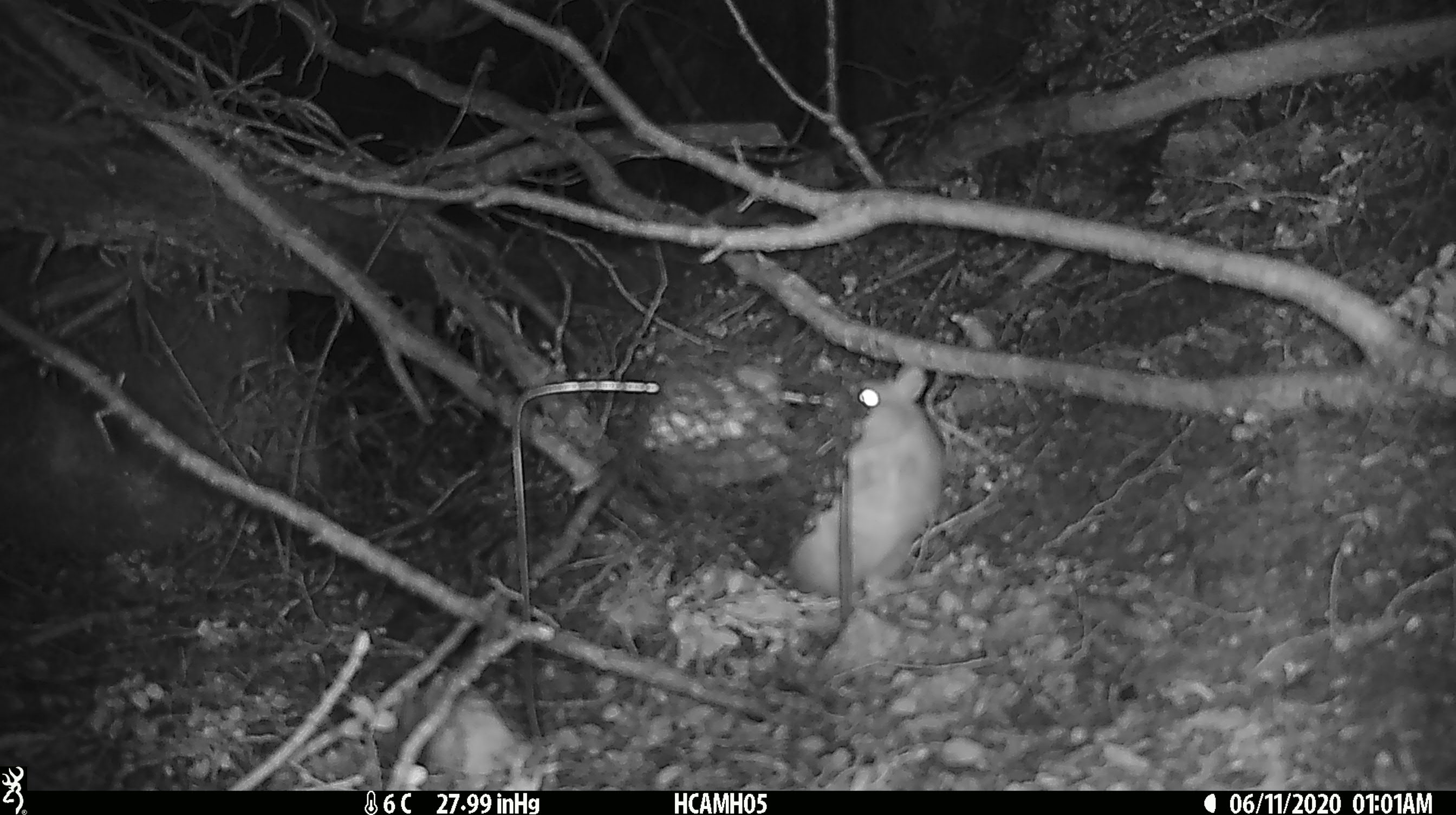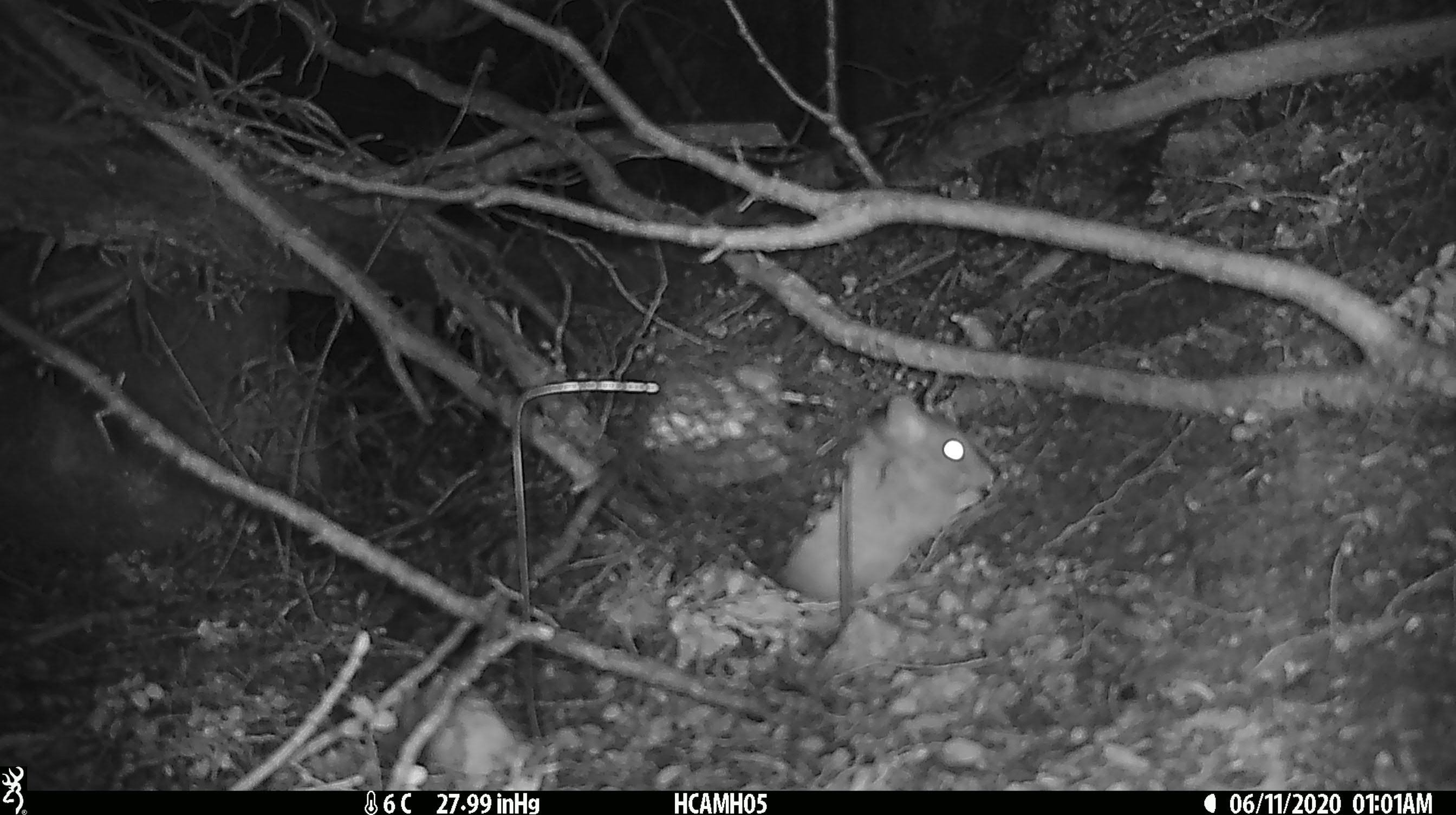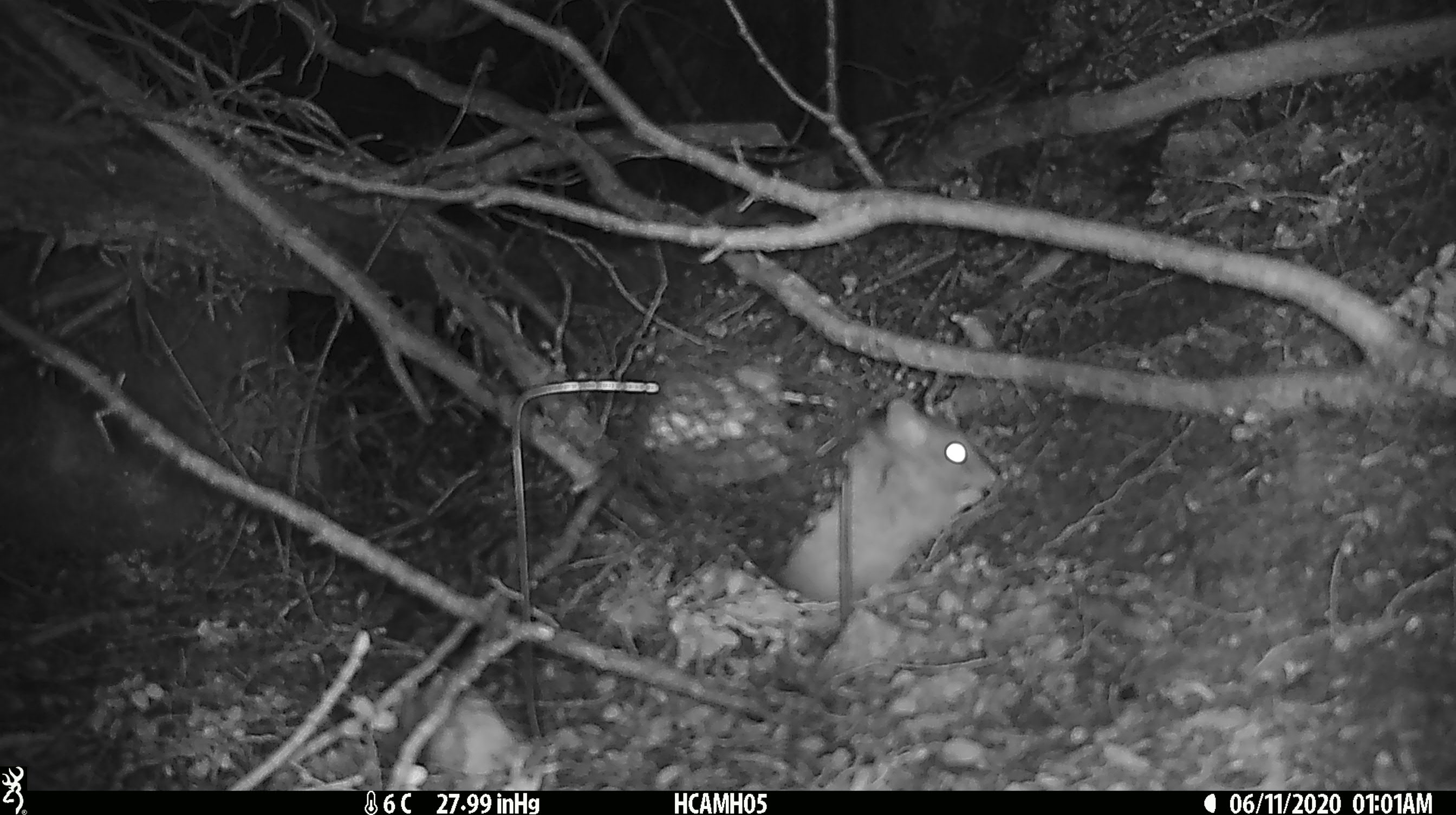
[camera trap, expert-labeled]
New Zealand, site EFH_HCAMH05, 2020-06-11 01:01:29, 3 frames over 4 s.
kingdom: Animalia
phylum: Chordata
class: Mammalia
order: Rodentia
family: Muridae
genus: Rattus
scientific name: Rattus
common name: rat